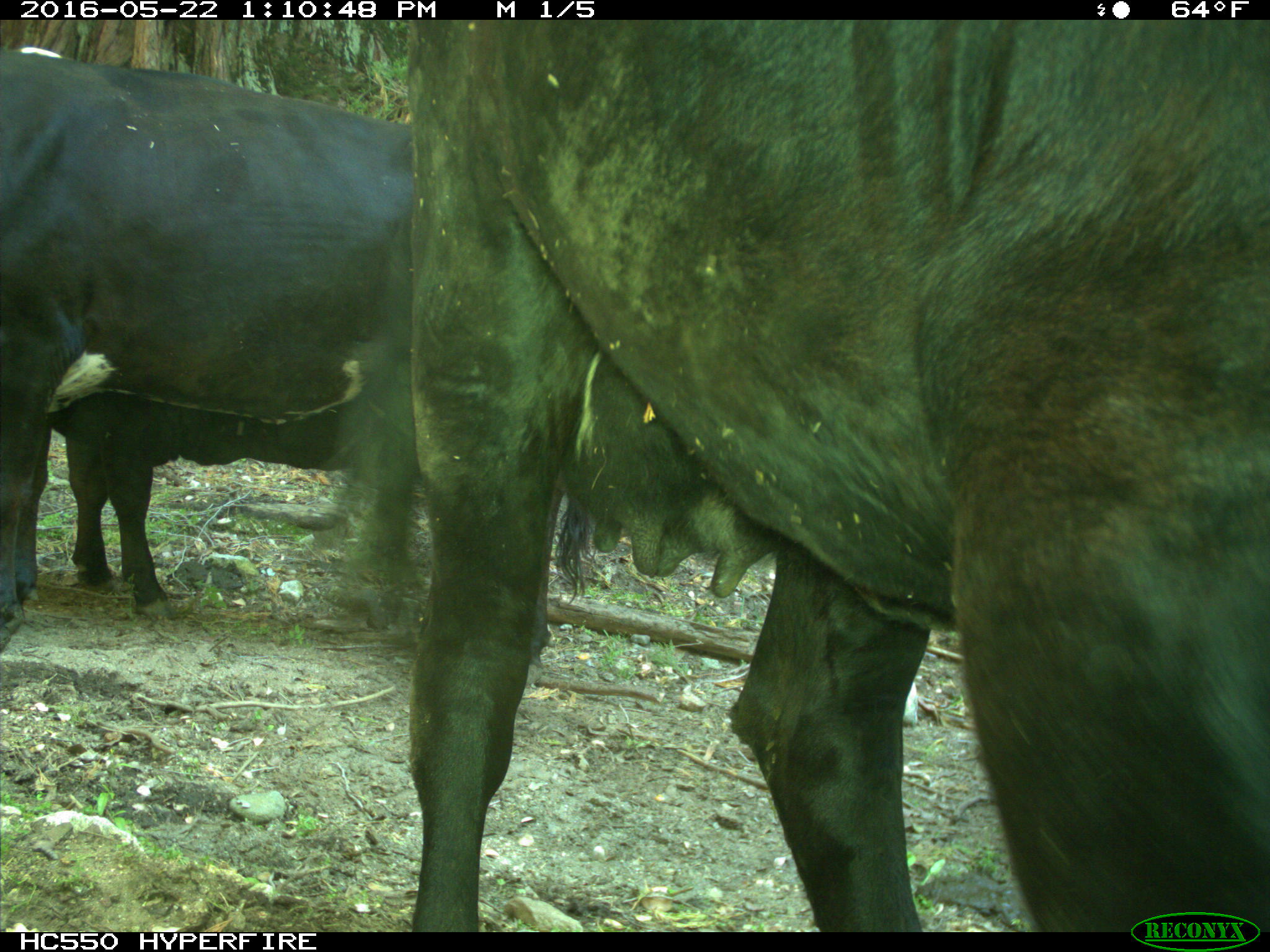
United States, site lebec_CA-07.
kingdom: Animalia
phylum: Chordata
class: Mammalia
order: Artiodactyla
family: Bovidae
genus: Bos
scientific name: Bos taurus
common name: domestic cow